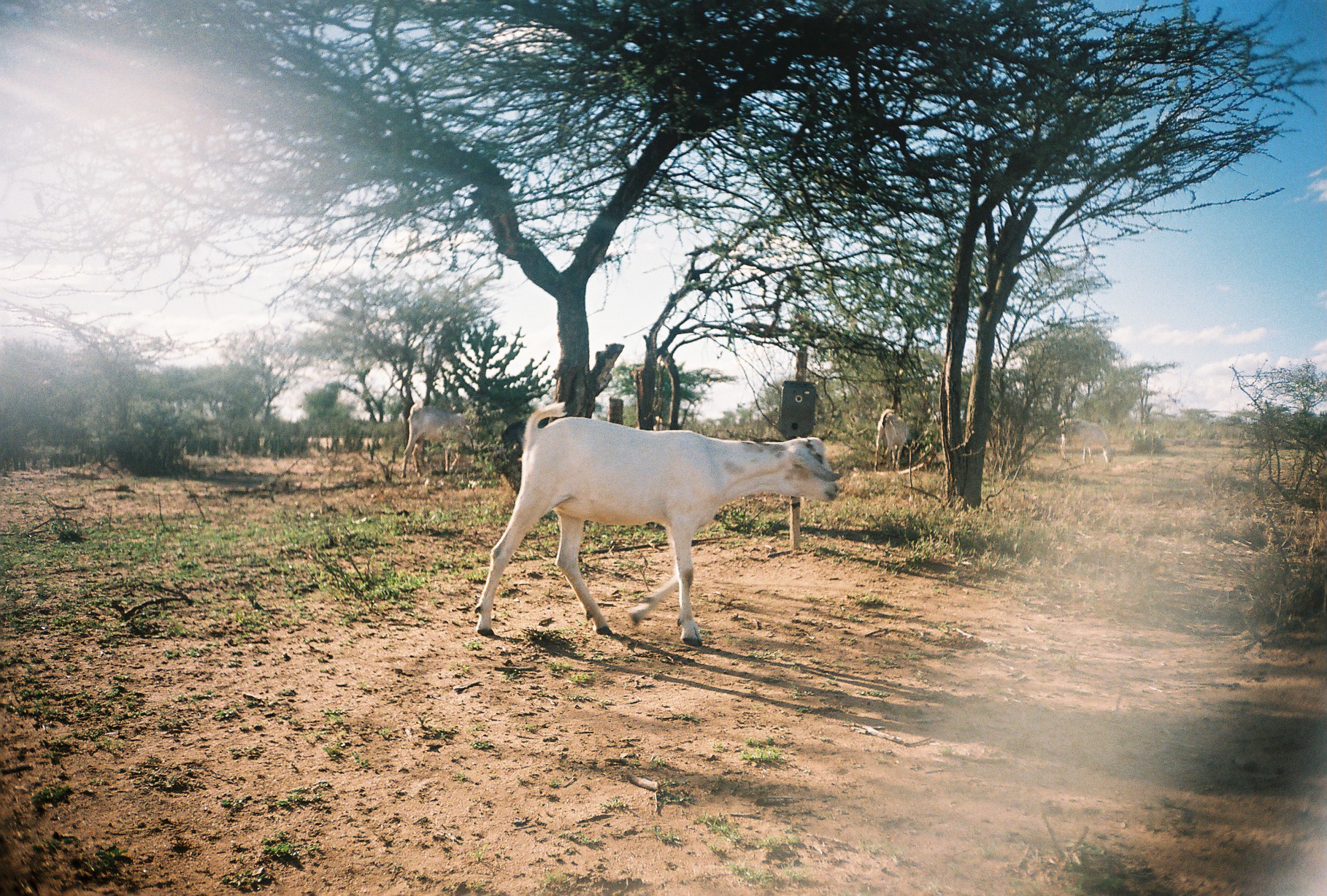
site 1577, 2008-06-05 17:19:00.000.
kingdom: Animalia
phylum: Chordata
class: Mammalia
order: Artiodactyla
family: Bovidae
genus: Capra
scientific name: Capra aegagrus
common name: wild goat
Capra aegagrus (wild goat), count 4.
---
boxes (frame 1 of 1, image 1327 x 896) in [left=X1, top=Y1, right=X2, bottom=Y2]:
capra aegagrus: [left=479, top=400, right=839, bottom=642]; [left=401, top=405, right=474, bottom=478]; [left=1060, top=419, right=1116, bottom=464]; [left=498, top=418, right=560, bottom=455]; [left=872, top=410, right=910, bottom=469]